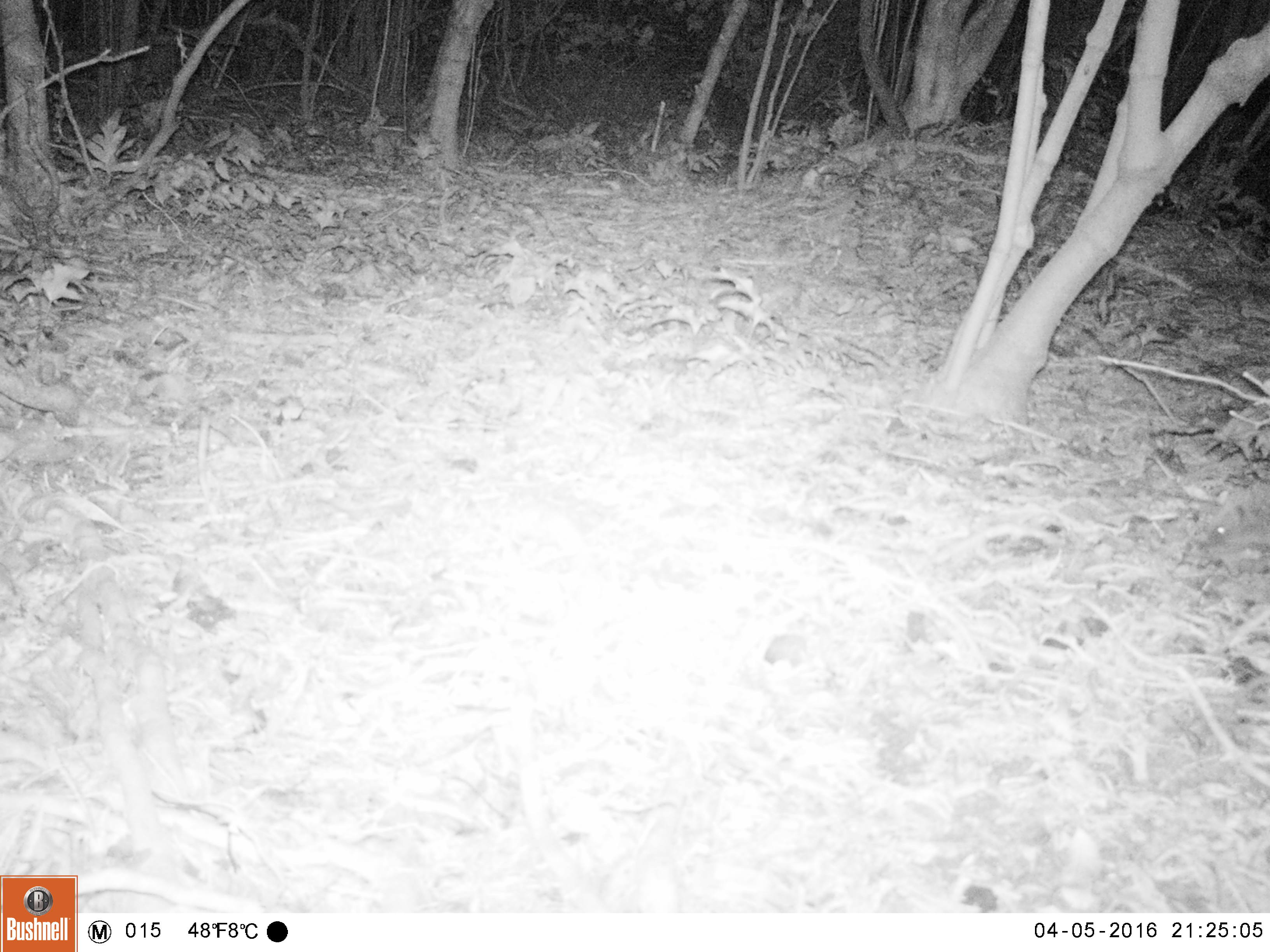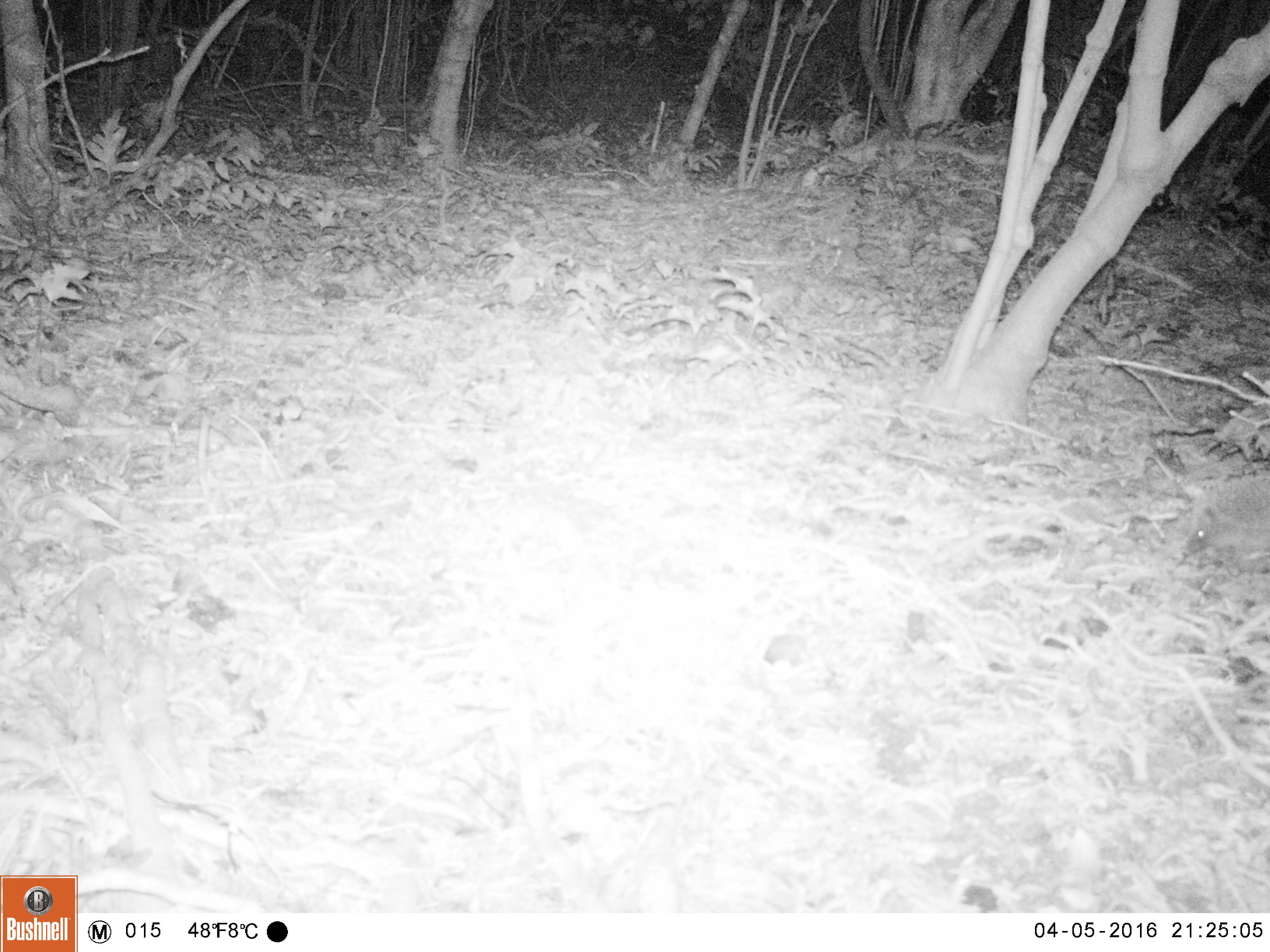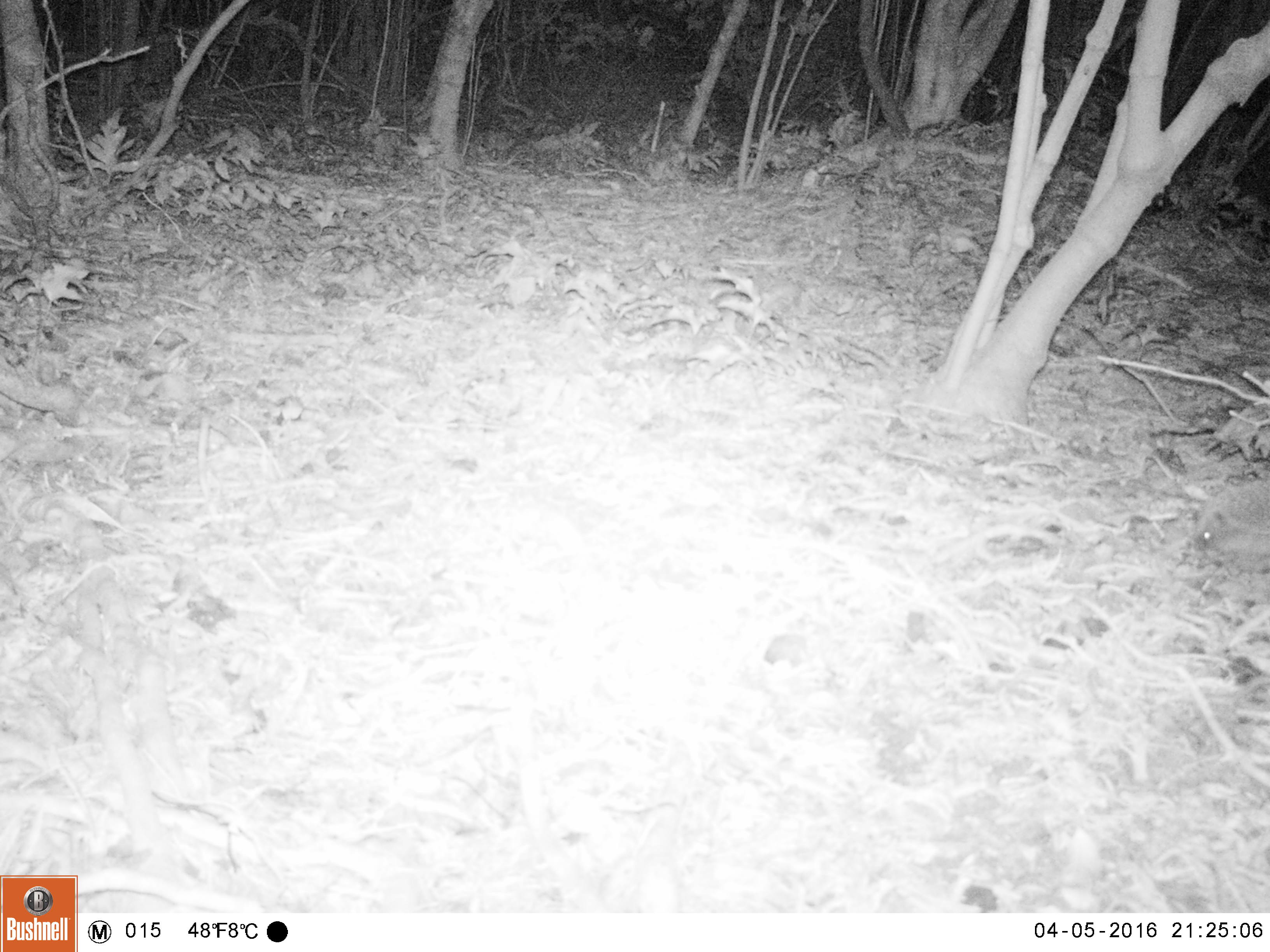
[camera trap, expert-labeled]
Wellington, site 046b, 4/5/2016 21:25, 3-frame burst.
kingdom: Animalia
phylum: Chordata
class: Mammalia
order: Eulipotyphla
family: Erinaceidae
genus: Erinaceus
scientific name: Erinaceus europaeus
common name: hedgehog